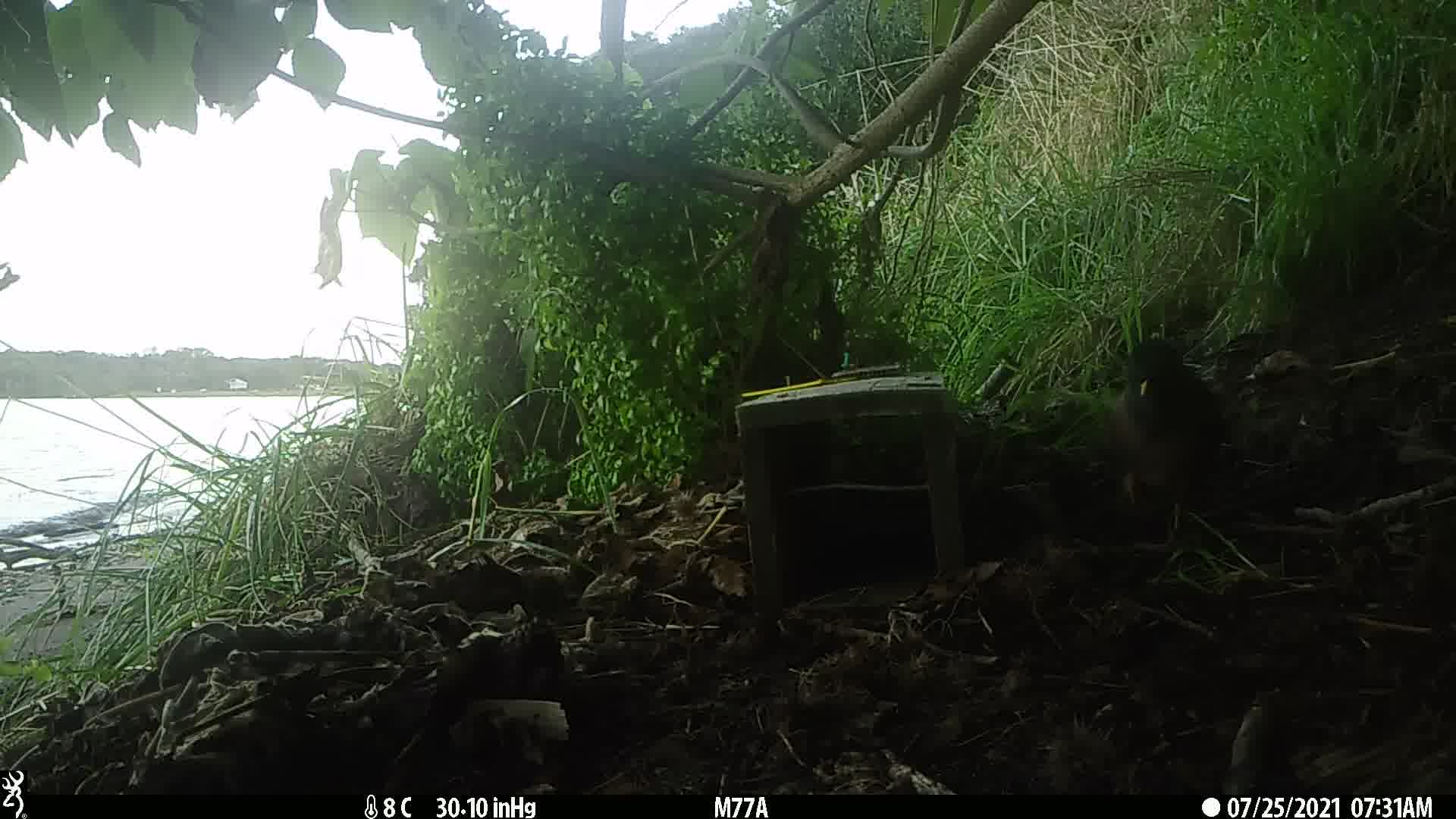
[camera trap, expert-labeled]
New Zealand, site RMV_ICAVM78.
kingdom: Animalia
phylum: Chordata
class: Aves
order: Passeriformes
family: Sturnidae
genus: Acridotheres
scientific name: Acridotheres tristis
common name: common myna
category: myna